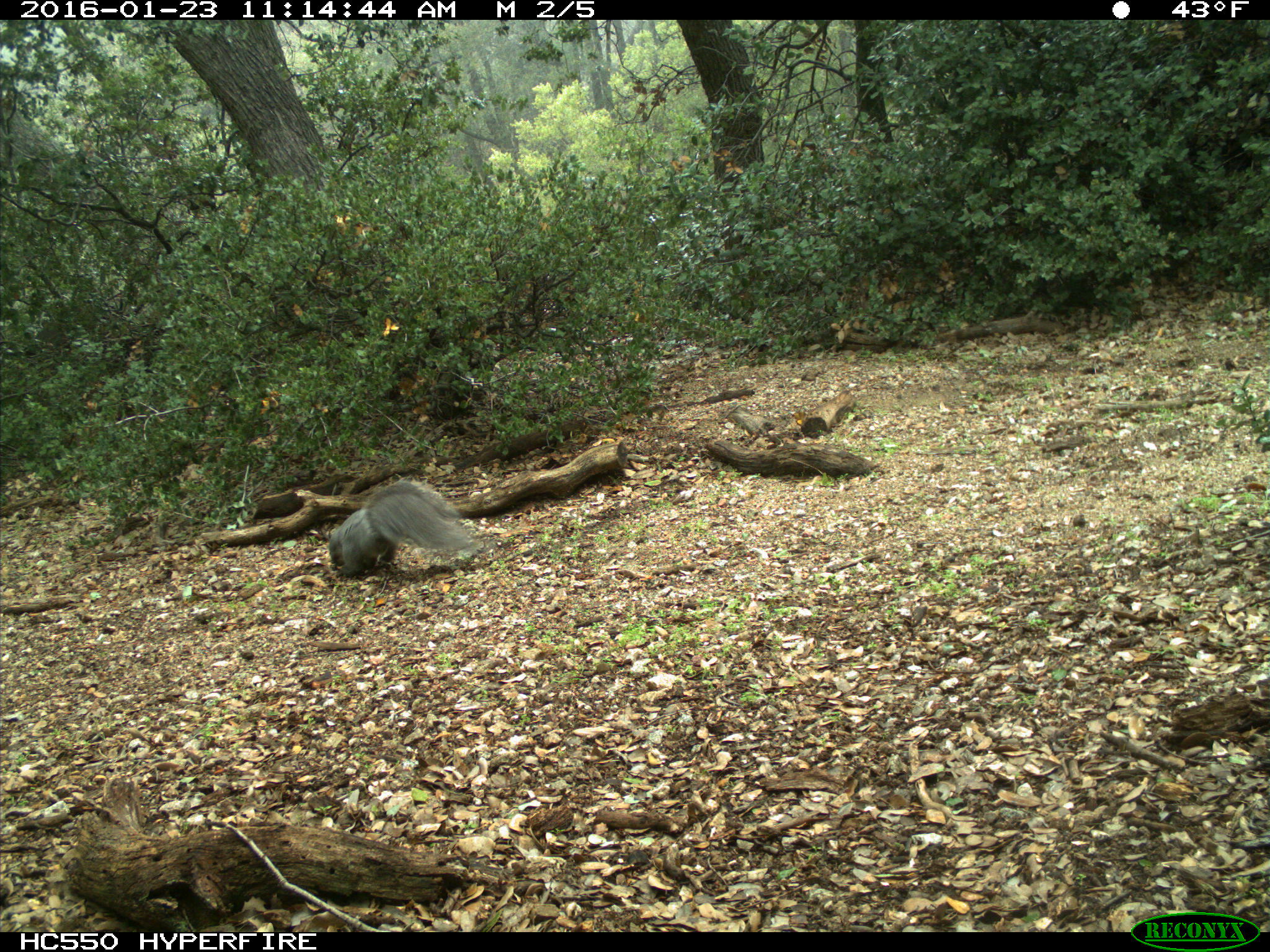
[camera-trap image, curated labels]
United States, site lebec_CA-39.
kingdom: Animalia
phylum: Chordata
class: Mammalia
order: Rodentia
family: Sciuridae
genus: Sciurus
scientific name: Sciurus carolinensis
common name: eastern gray squirrel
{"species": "Sciurus carolinensis (eastern gray squirrel)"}